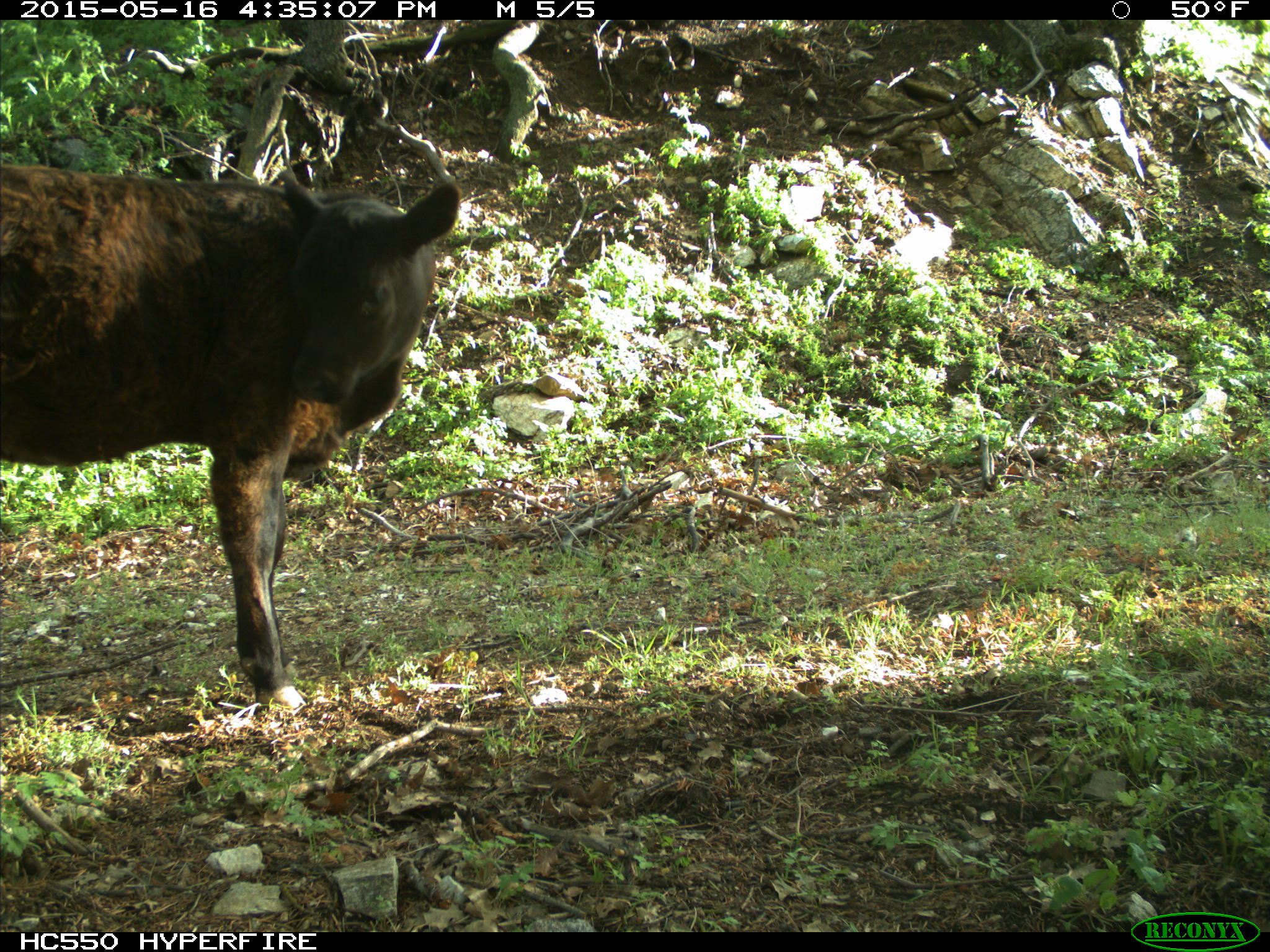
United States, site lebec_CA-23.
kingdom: Animalia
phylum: Chordata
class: Mammalia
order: Artiodactyla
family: Bovidae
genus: Bos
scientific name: Bos taurus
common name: domestic cow